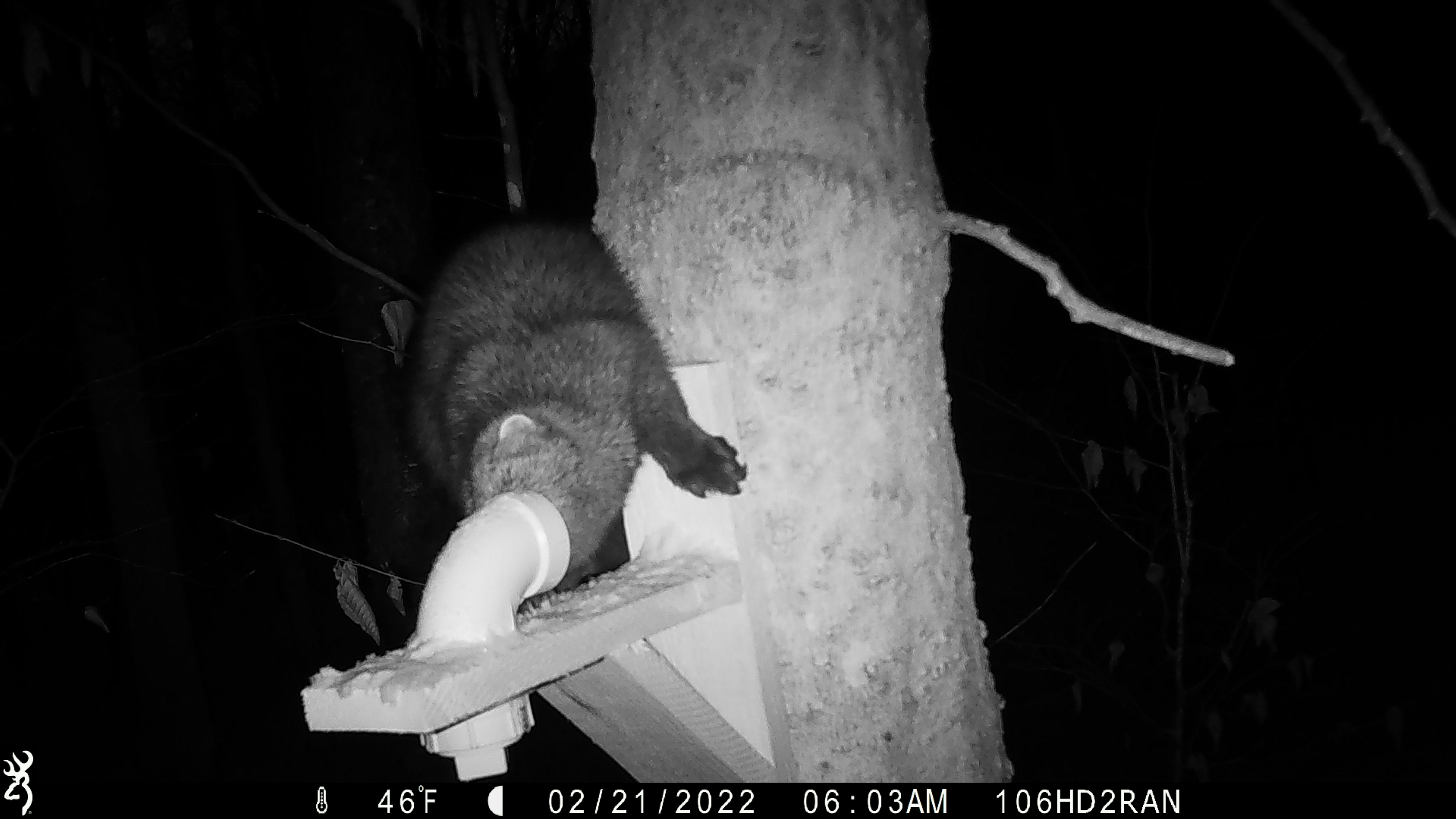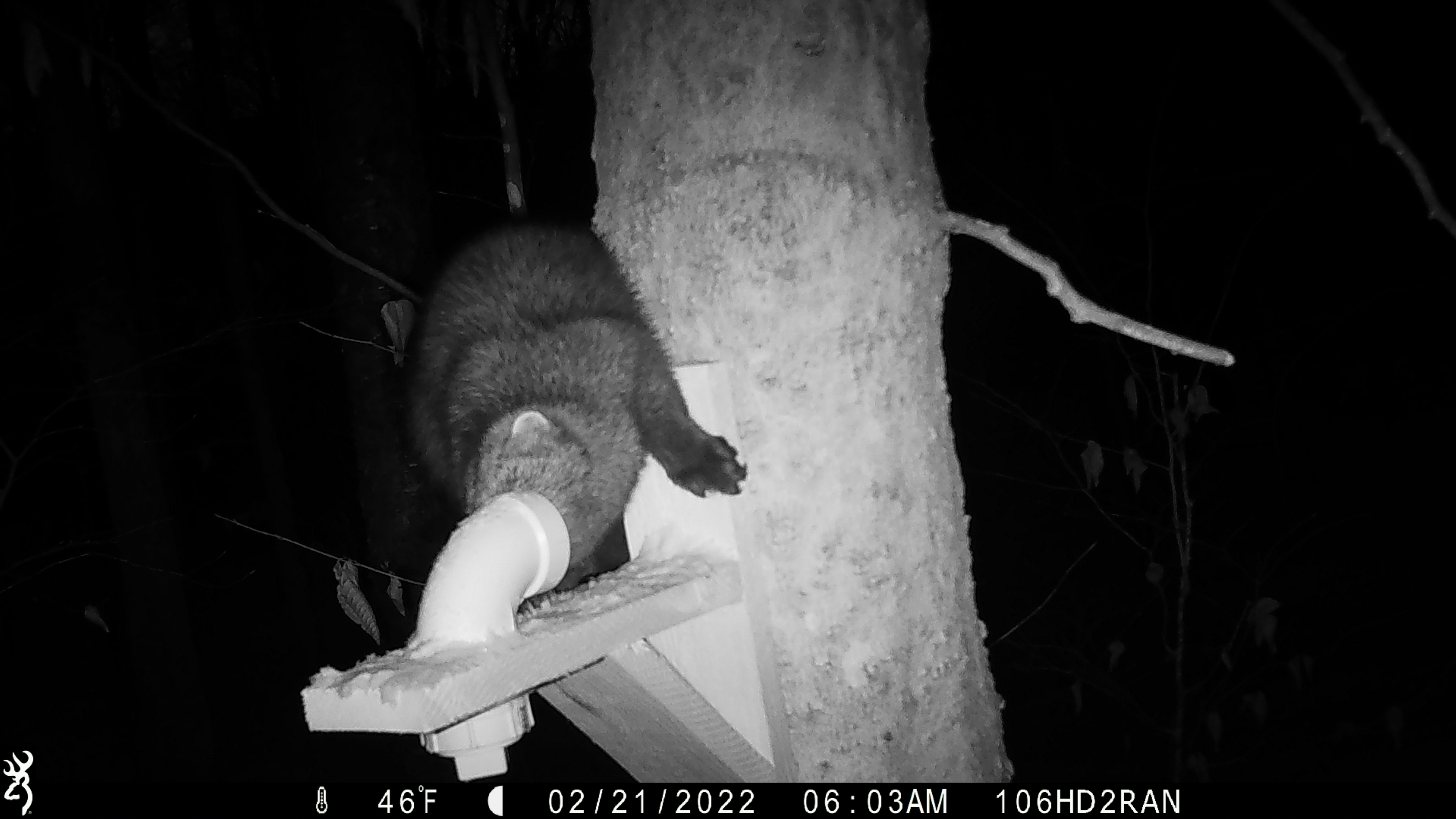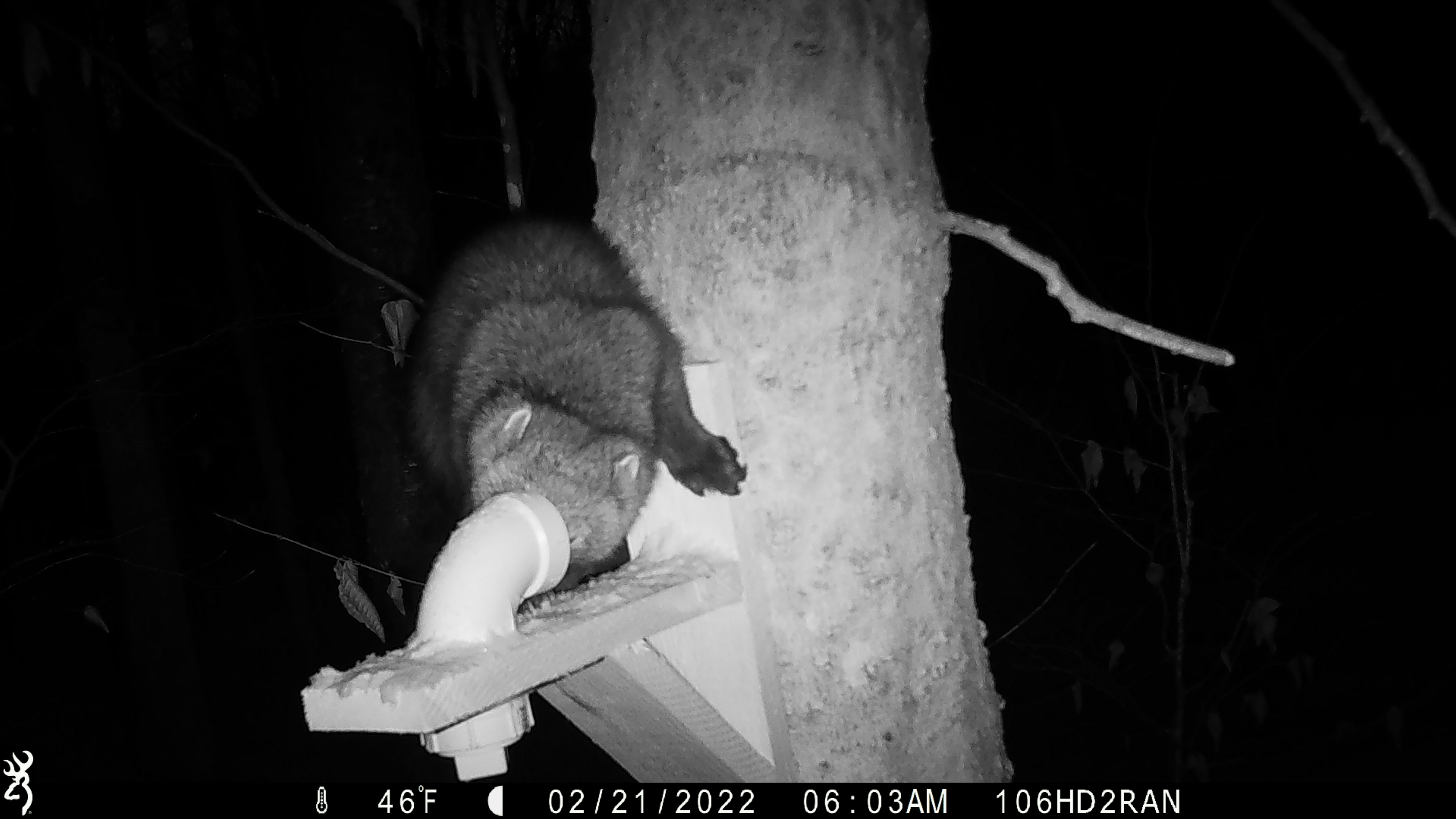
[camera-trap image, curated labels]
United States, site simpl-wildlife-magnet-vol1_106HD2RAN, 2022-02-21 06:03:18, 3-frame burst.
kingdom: Animalia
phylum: Chordata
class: Mammalia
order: Carnivora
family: Mustelidae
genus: Pekania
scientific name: Pekania pennanti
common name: fisher